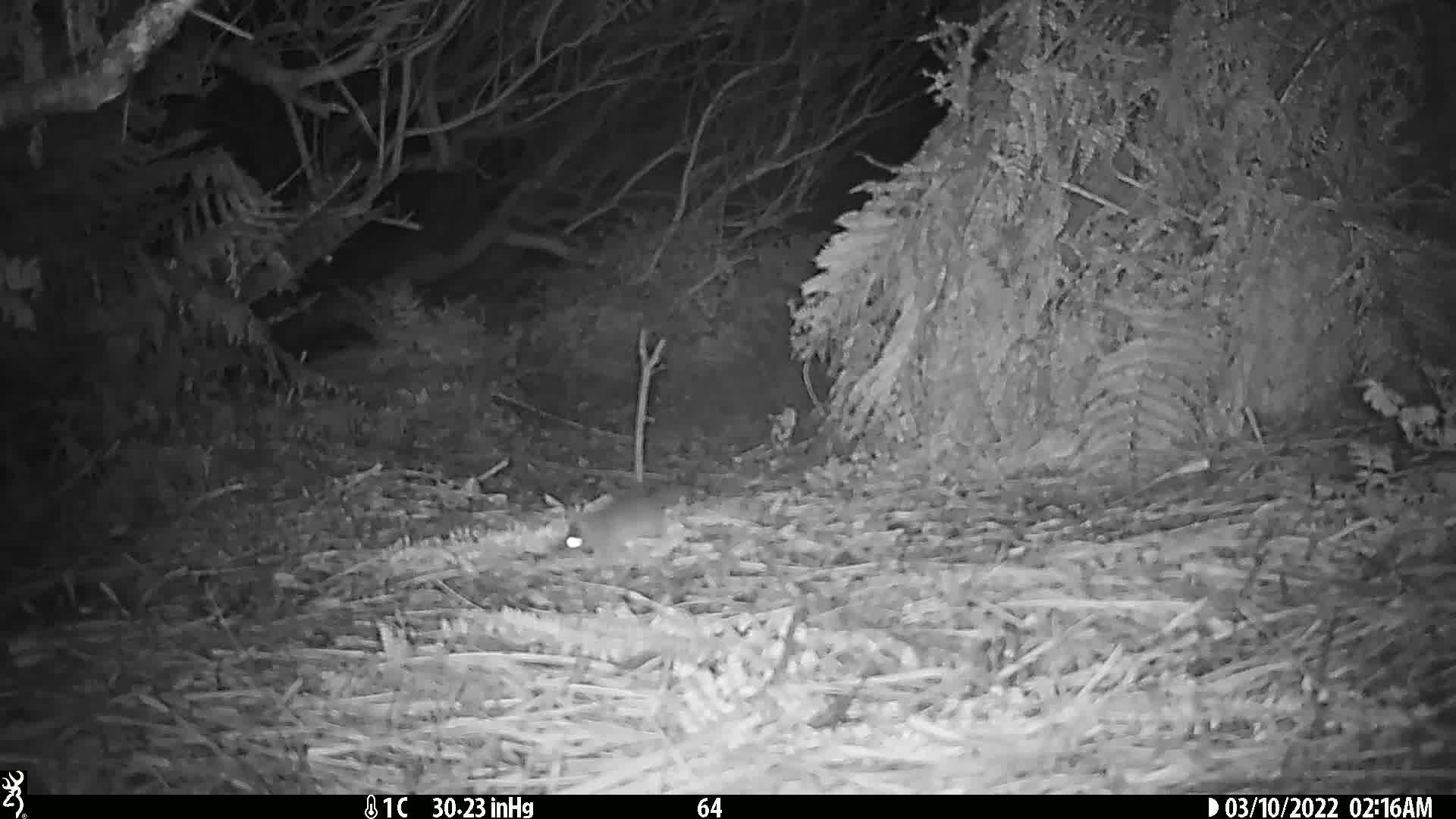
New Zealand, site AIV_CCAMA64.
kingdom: Animalia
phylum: Chordata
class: Mammalia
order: Rodentia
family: Muridae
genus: Mus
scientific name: Mus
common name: mouse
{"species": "mouse (Mus)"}